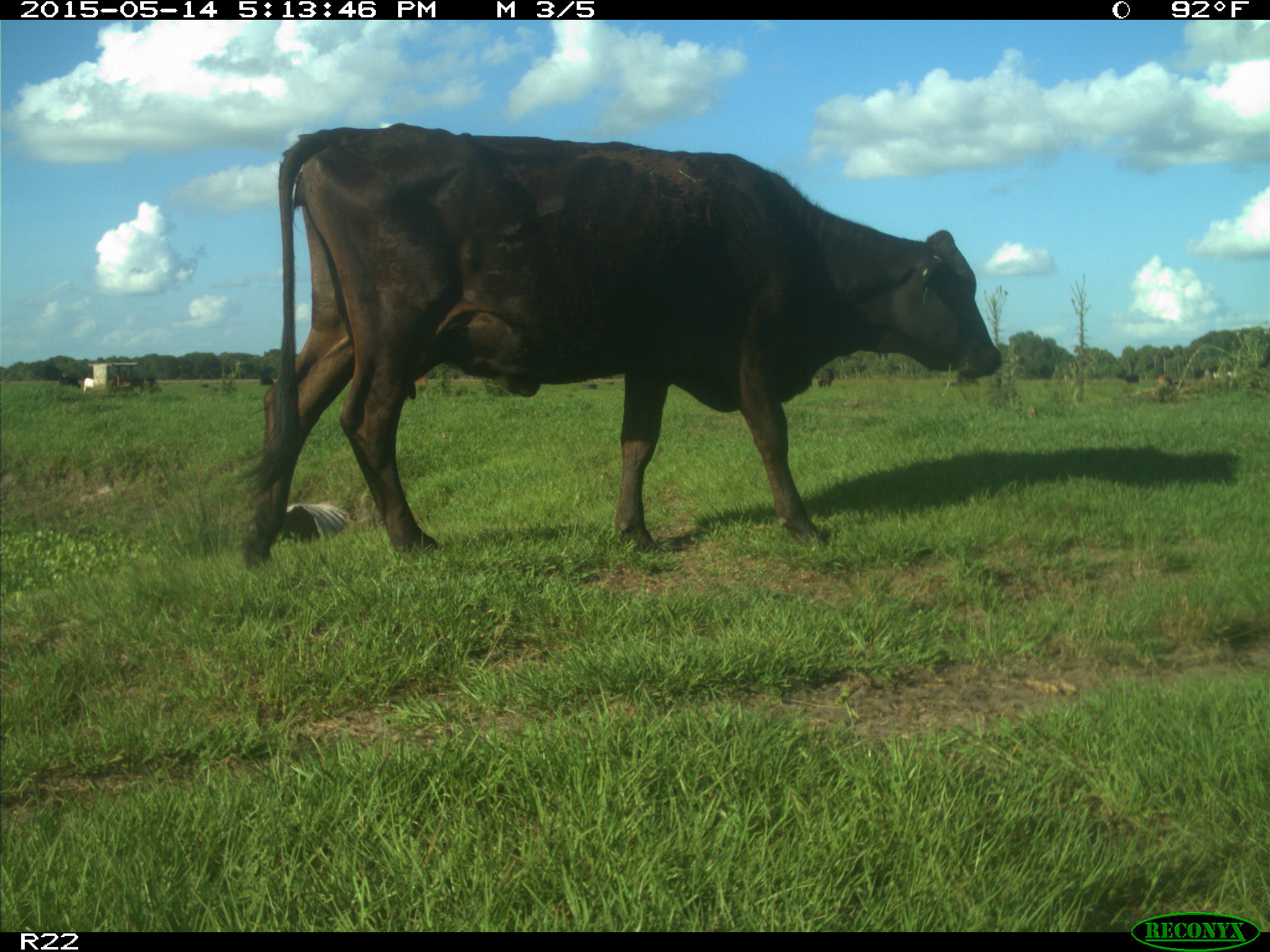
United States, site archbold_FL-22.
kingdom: Animalia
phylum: Chordata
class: Mammalia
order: Artiodactyla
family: Bovidae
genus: Bos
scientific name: Bos taurus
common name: domestic cow